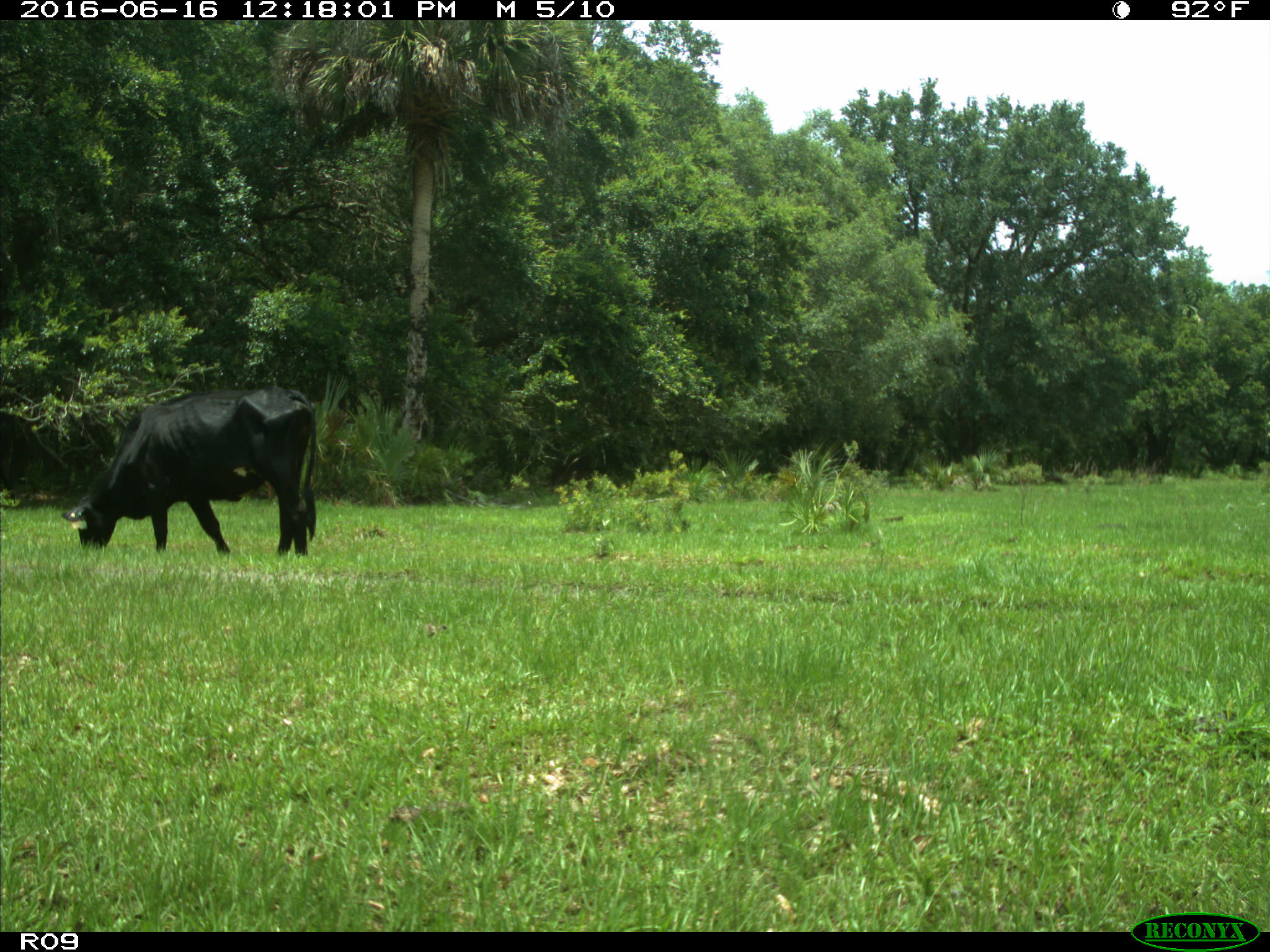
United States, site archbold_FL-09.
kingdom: Animalia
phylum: Chordata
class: Mammalia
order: Artiodactyla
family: Bovidae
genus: Bos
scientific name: Bos taurus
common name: domestic cow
Bos taurus (domestic cow).